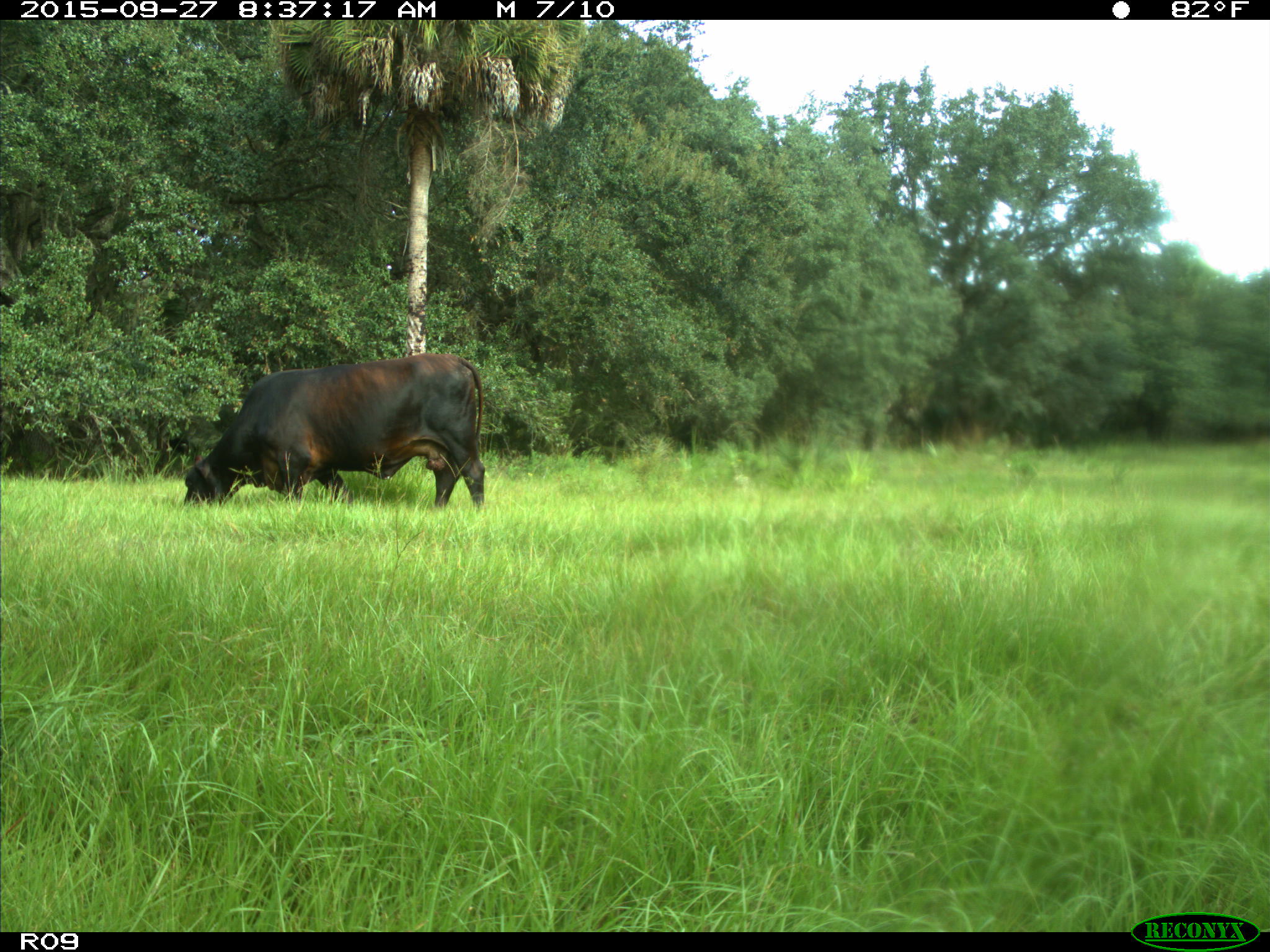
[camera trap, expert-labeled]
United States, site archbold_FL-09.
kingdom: Animalia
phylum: Chordata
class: Mammalia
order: Artiodactyla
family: Bovidae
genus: Bos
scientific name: Bos taurus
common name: domestic cow